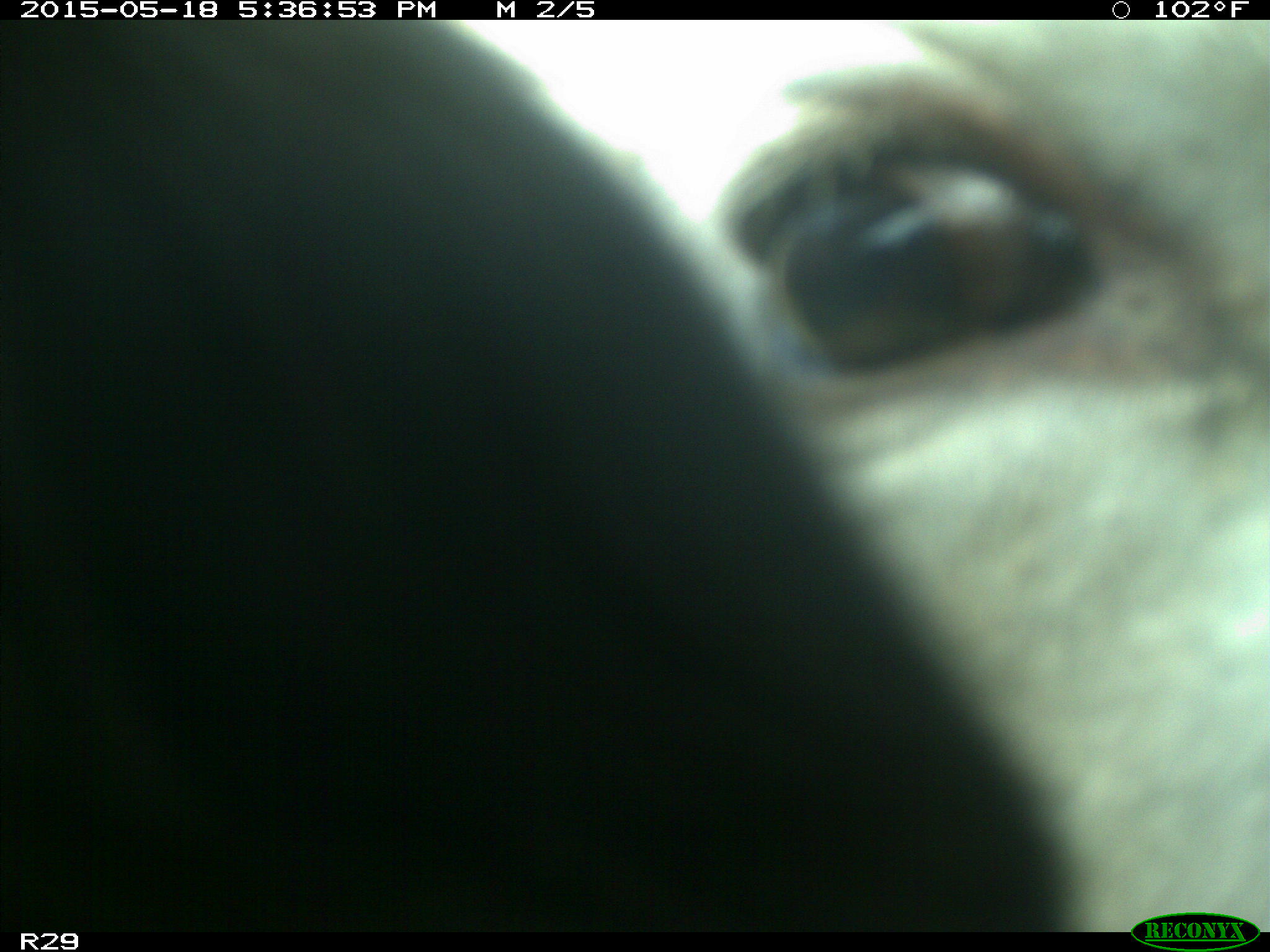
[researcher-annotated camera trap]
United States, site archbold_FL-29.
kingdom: Animalia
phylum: Chordata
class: Mammalia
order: Artiodactyla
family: Bovidae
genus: Bos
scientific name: Bos taurus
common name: domestic cow